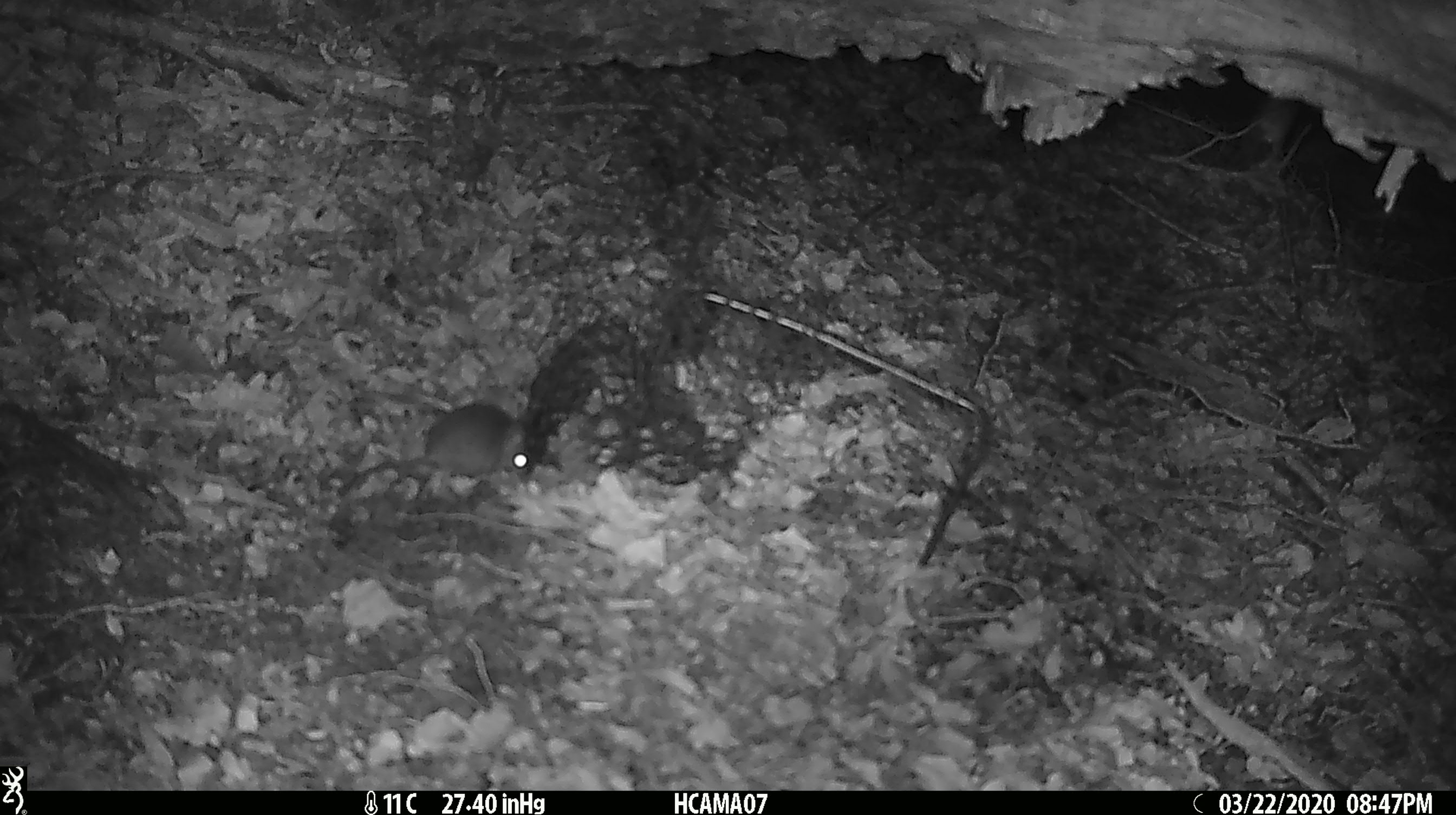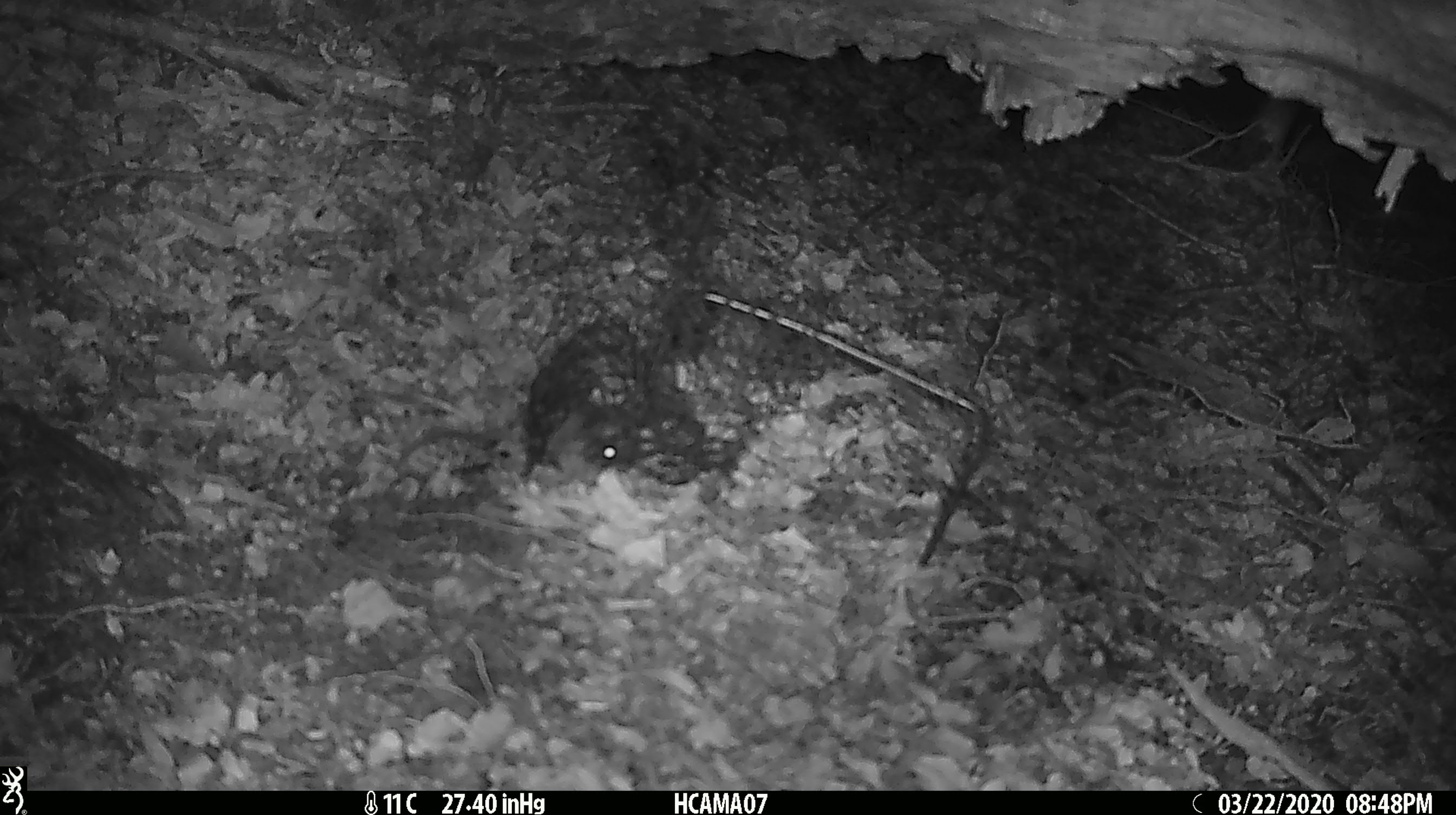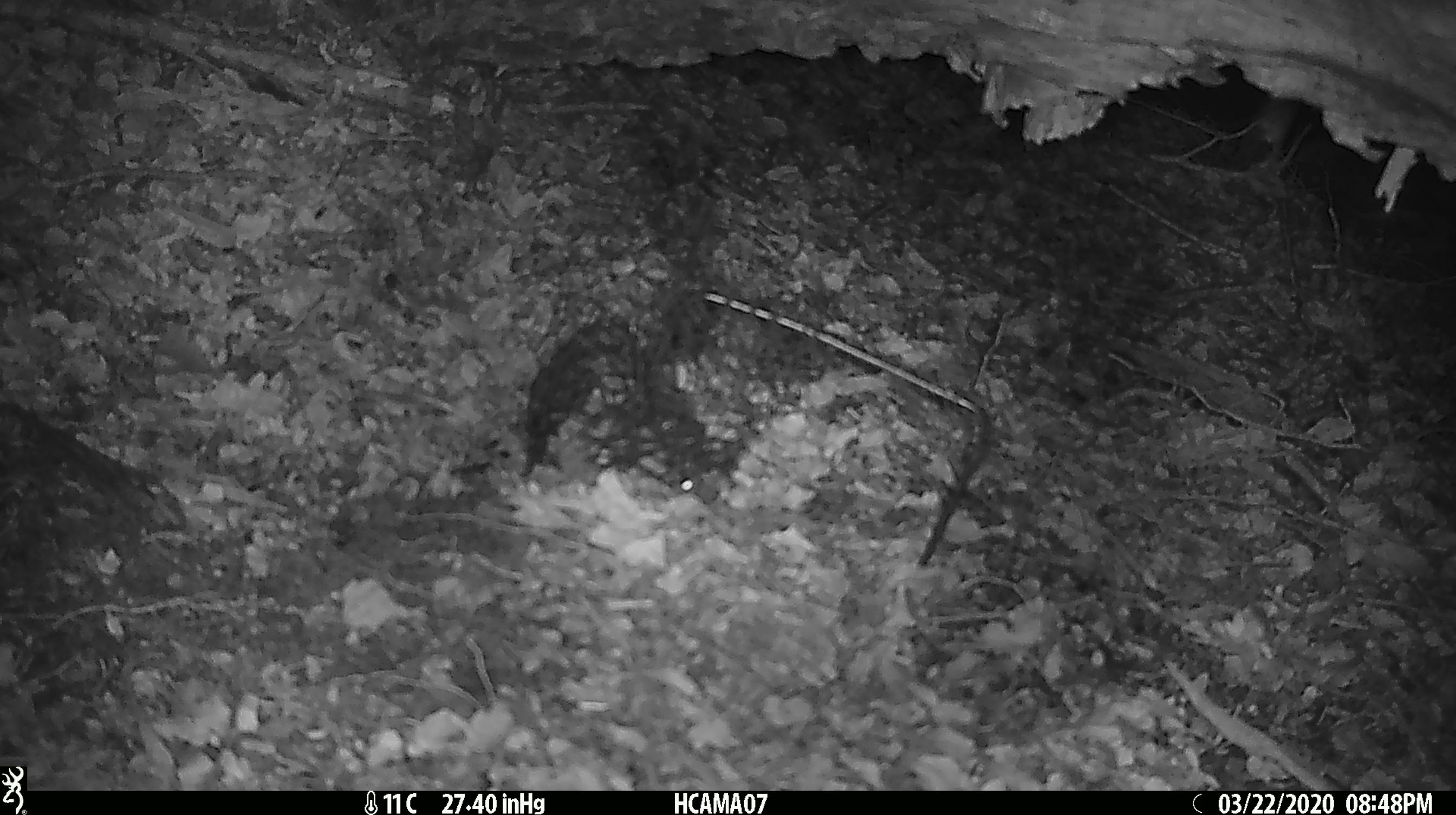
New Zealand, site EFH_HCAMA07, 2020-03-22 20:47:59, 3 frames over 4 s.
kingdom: Animalia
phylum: Chordata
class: Mammalia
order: Rodentia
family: Muridae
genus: Mus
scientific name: Mus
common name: mouse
Mouse (Mus).